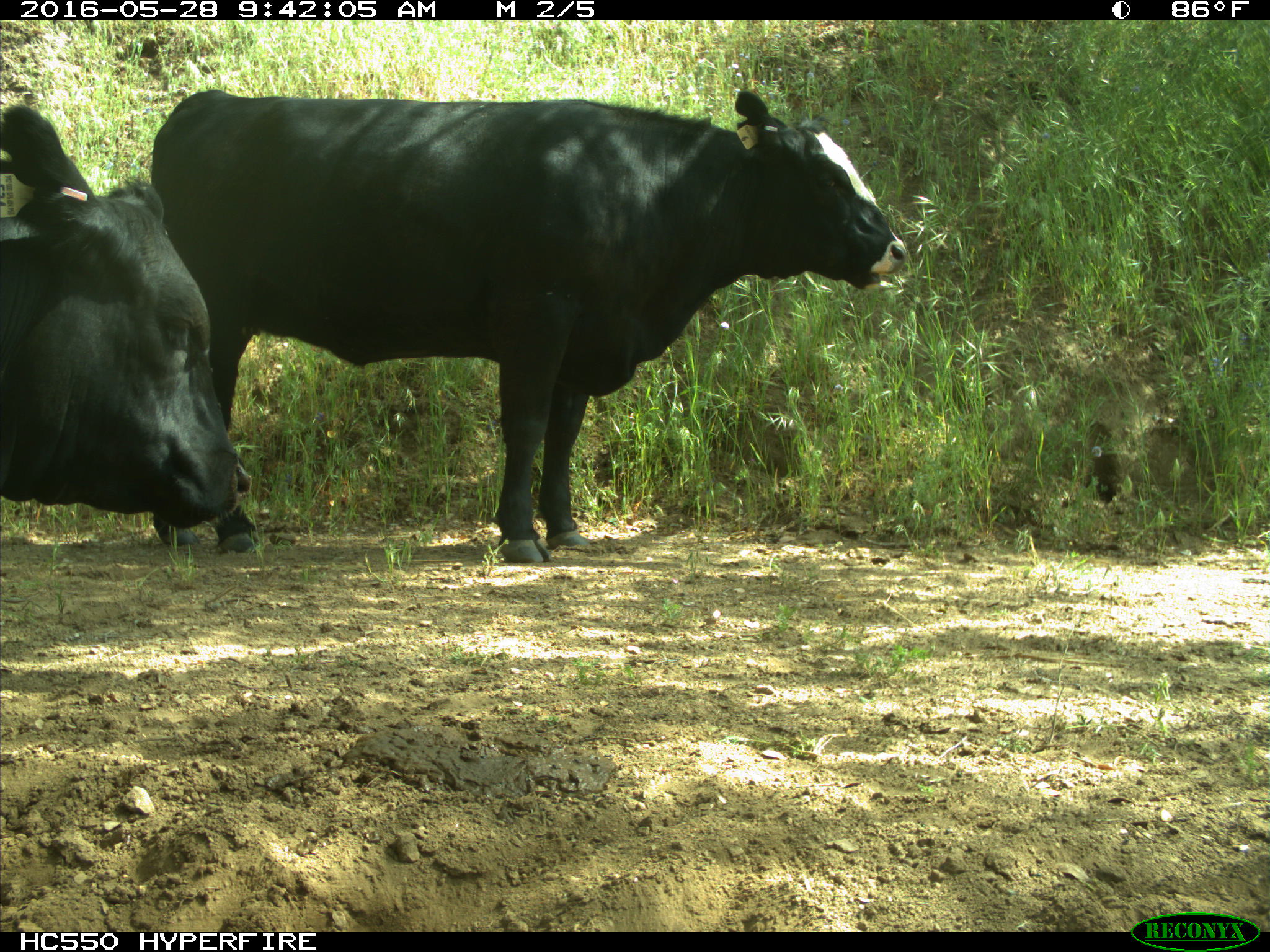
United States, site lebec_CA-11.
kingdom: Animalia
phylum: Chordata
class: Mammalia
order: Artiodactyla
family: Bovidae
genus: Bos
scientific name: Bos taurus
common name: domestic cow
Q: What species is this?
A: Bos taurus (domestic cow).